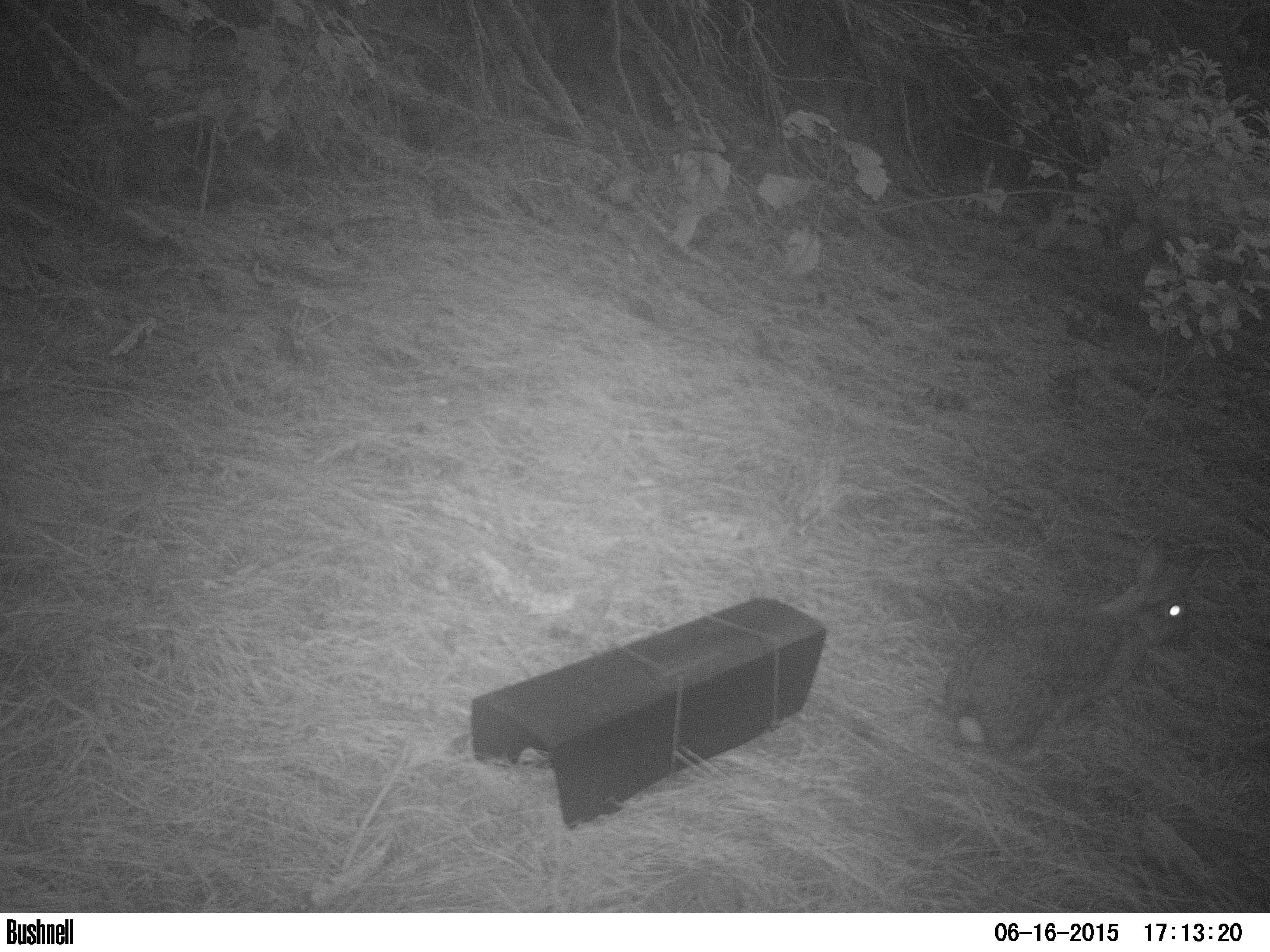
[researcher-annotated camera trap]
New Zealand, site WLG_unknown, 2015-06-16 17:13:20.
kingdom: Animalia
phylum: Chordata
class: Mammalia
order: Lagomorpha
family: Leporidae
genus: Oryctolagus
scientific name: Oryctolagus cuniculus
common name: european rabbit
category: rabbit